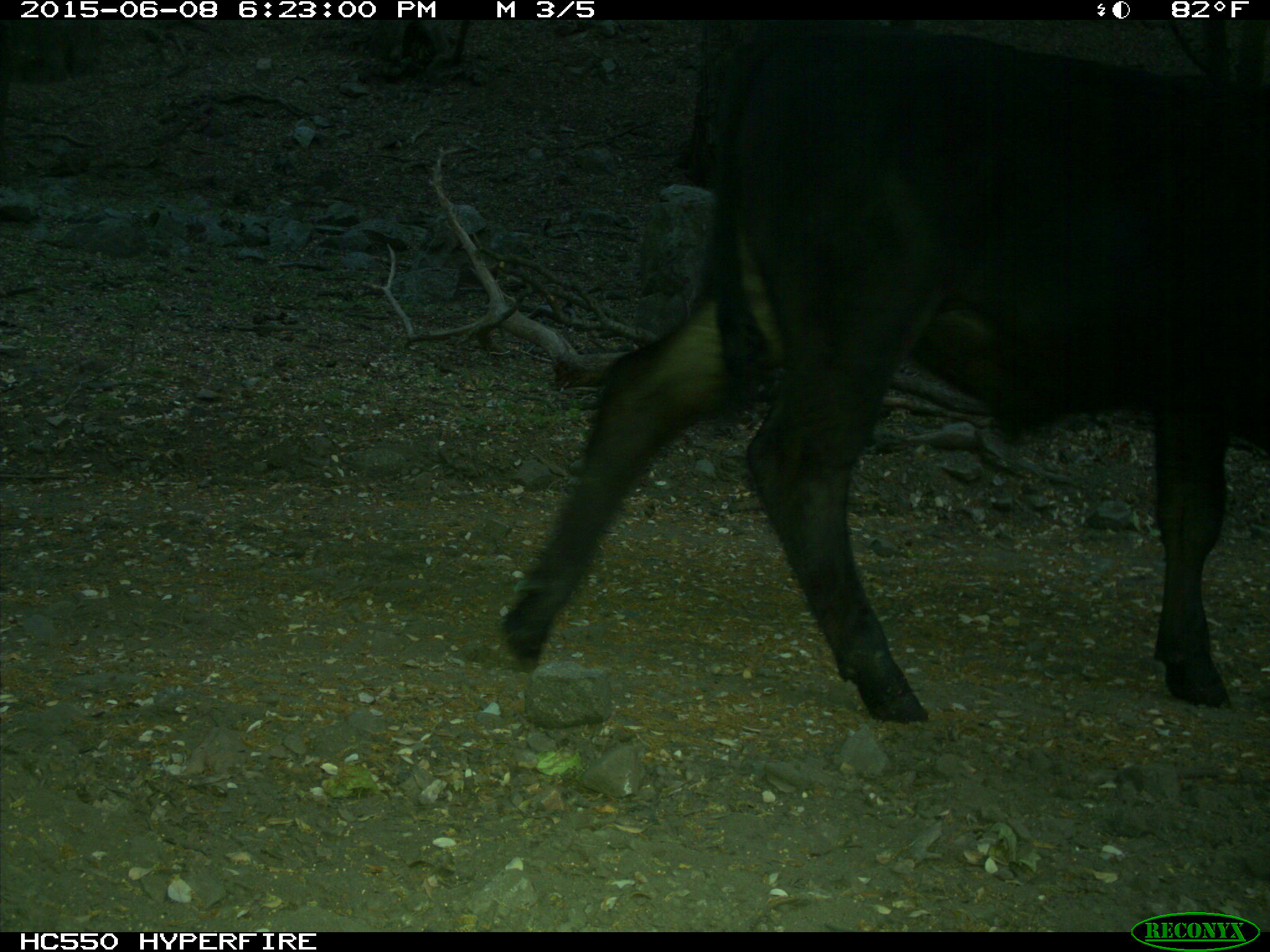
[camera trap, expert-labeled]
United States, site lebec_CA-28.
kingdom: Animalia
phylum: Chordata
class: Mammalia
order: Artiodactyla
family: Bovidae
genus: Bos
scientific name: Bos taurus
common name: domestic cow